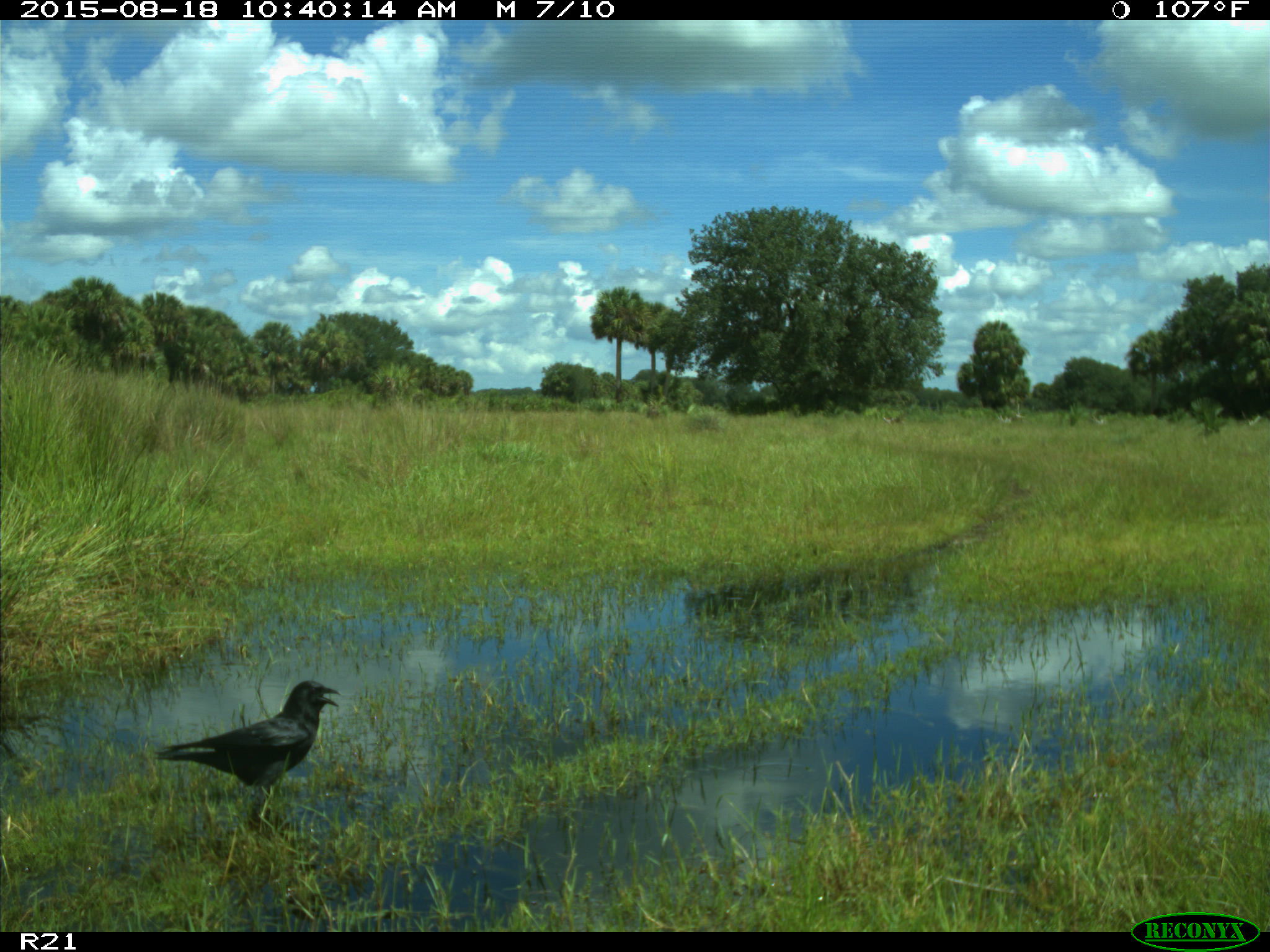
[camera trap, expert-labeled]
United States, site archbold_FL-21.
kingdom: Animalia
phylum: Chordata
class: Aves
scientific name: Aves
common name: birds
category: unidentified bird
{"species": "unidentified bird (birds) (Aves)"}